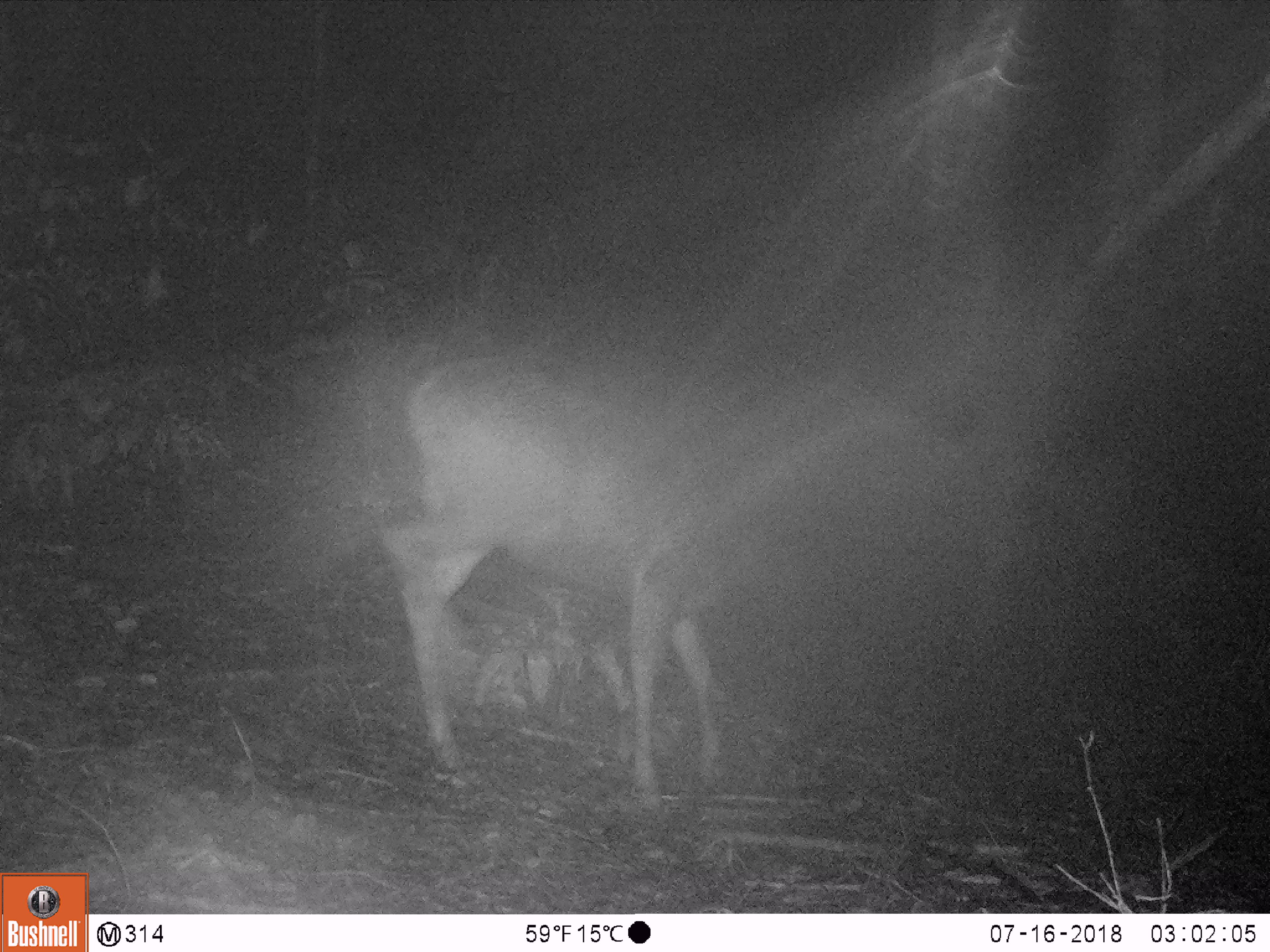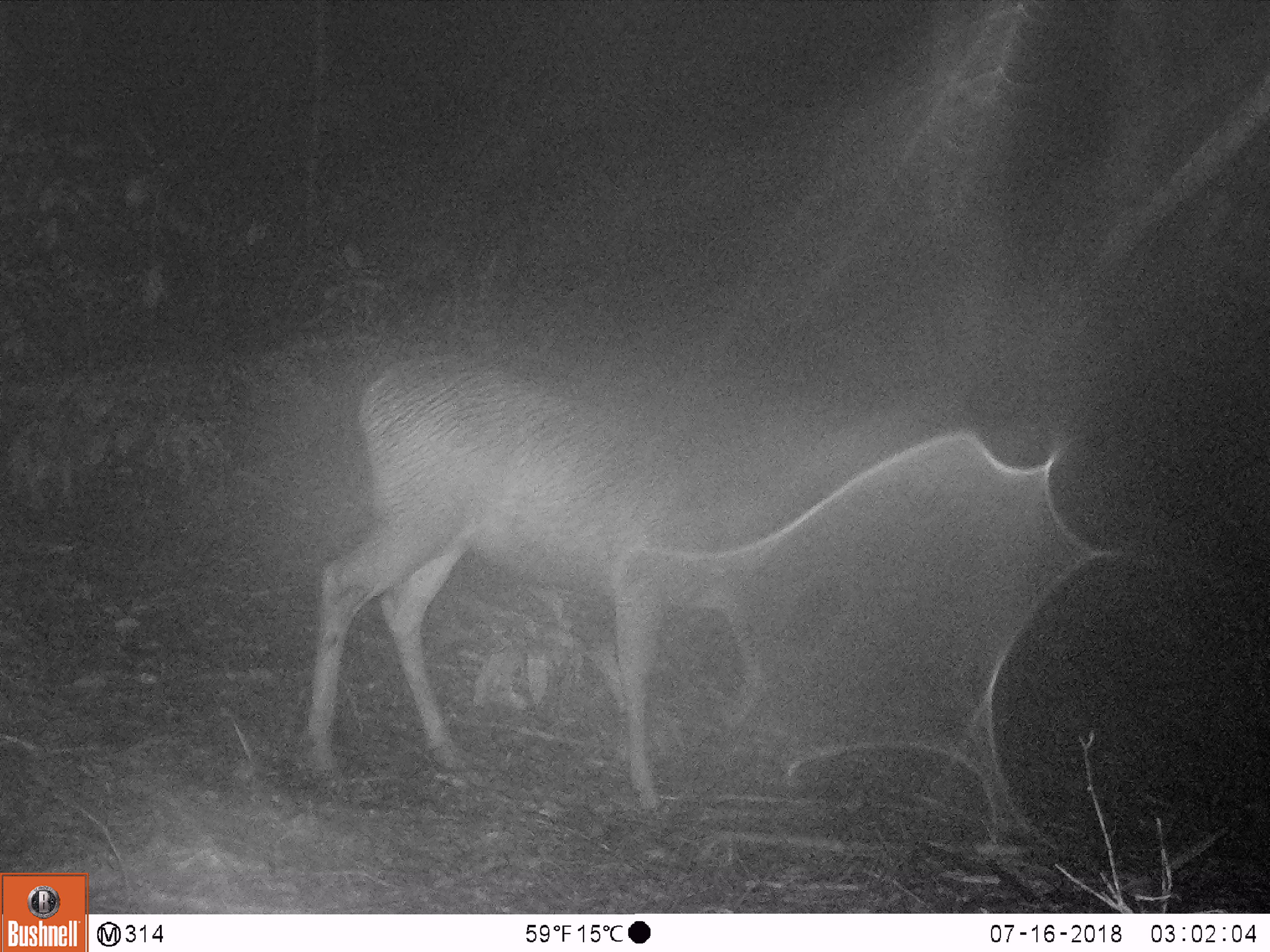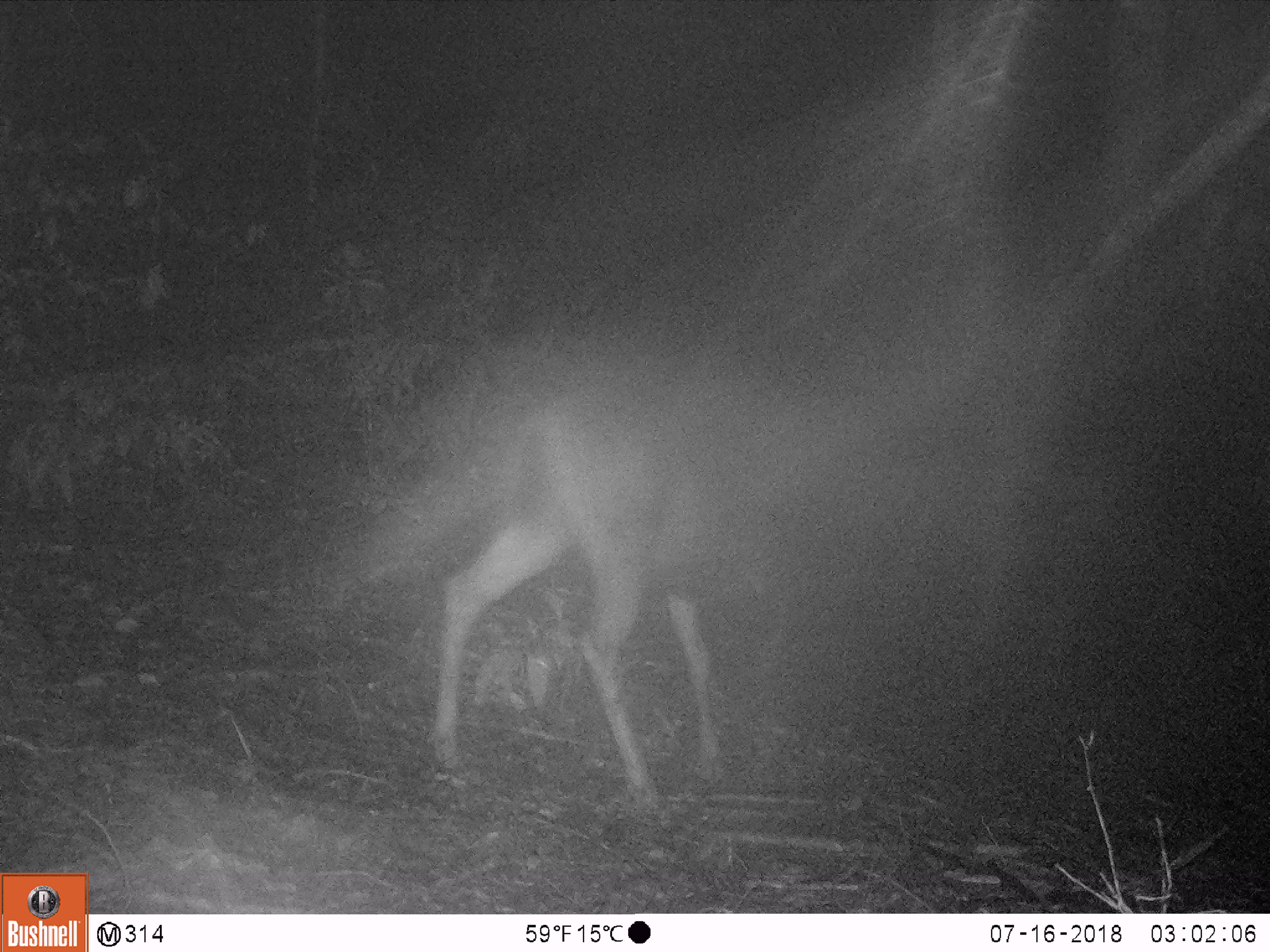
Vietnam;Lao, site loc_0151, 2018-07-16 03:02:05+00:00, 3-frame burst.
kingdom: Animalia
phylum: Chordata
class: Mammalia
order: Artiodactyla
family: Cervidae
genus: Rusa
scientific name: Rusa unicolor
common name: sambar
Sambar (Rusa unicolor). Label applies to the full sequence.